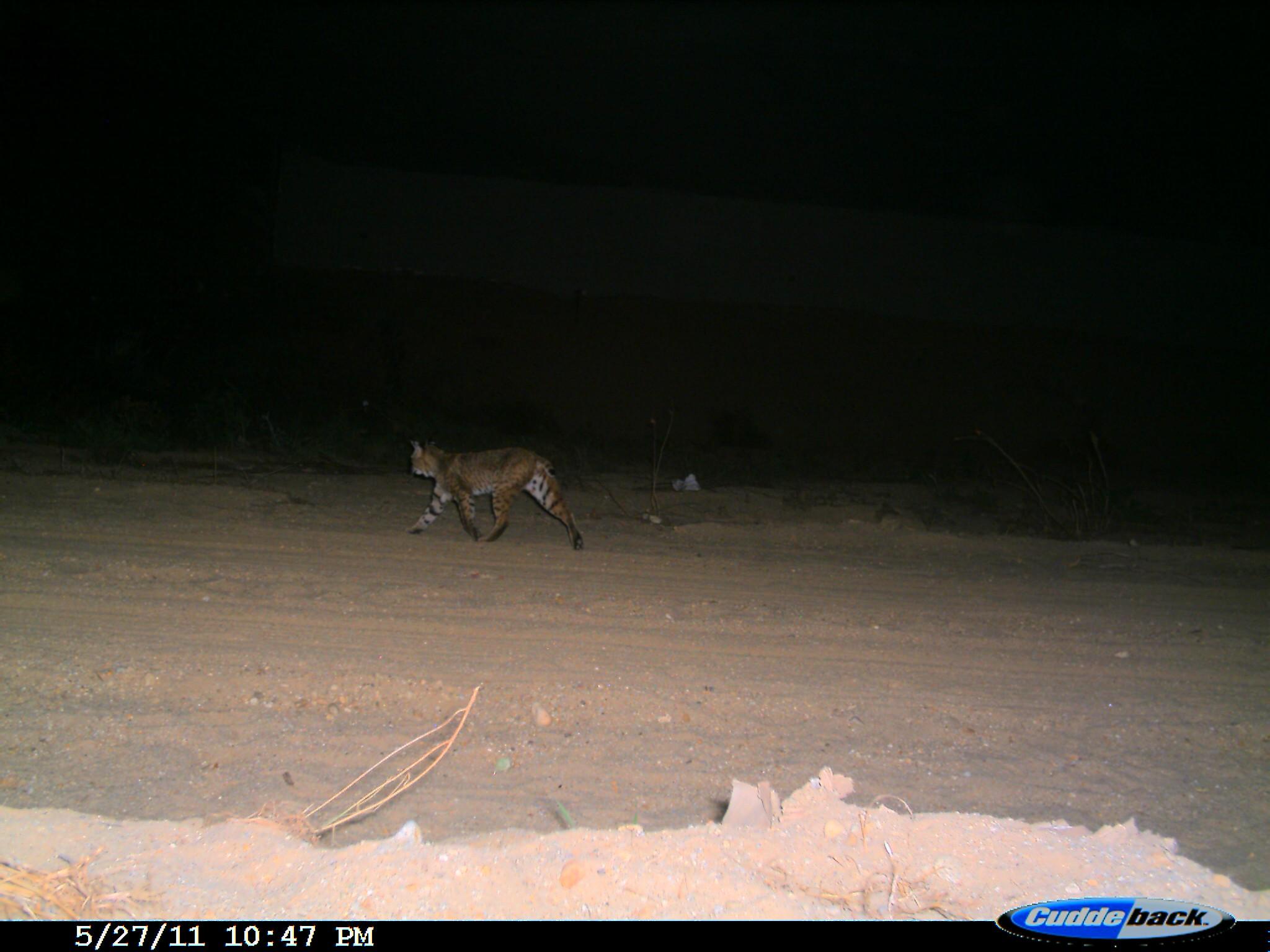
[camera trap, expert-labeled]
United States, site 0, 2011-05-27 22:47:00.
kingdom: Animalia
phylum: Chordata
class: Mammalia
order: Carnivora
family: Felidae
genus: Lynx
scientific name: Lynx rufus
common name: bobcat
Bobcat (Lynx rufus).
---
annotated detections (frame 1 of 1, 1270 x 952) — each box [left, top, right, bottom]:
bobcat: [394, 417, 594, 559]